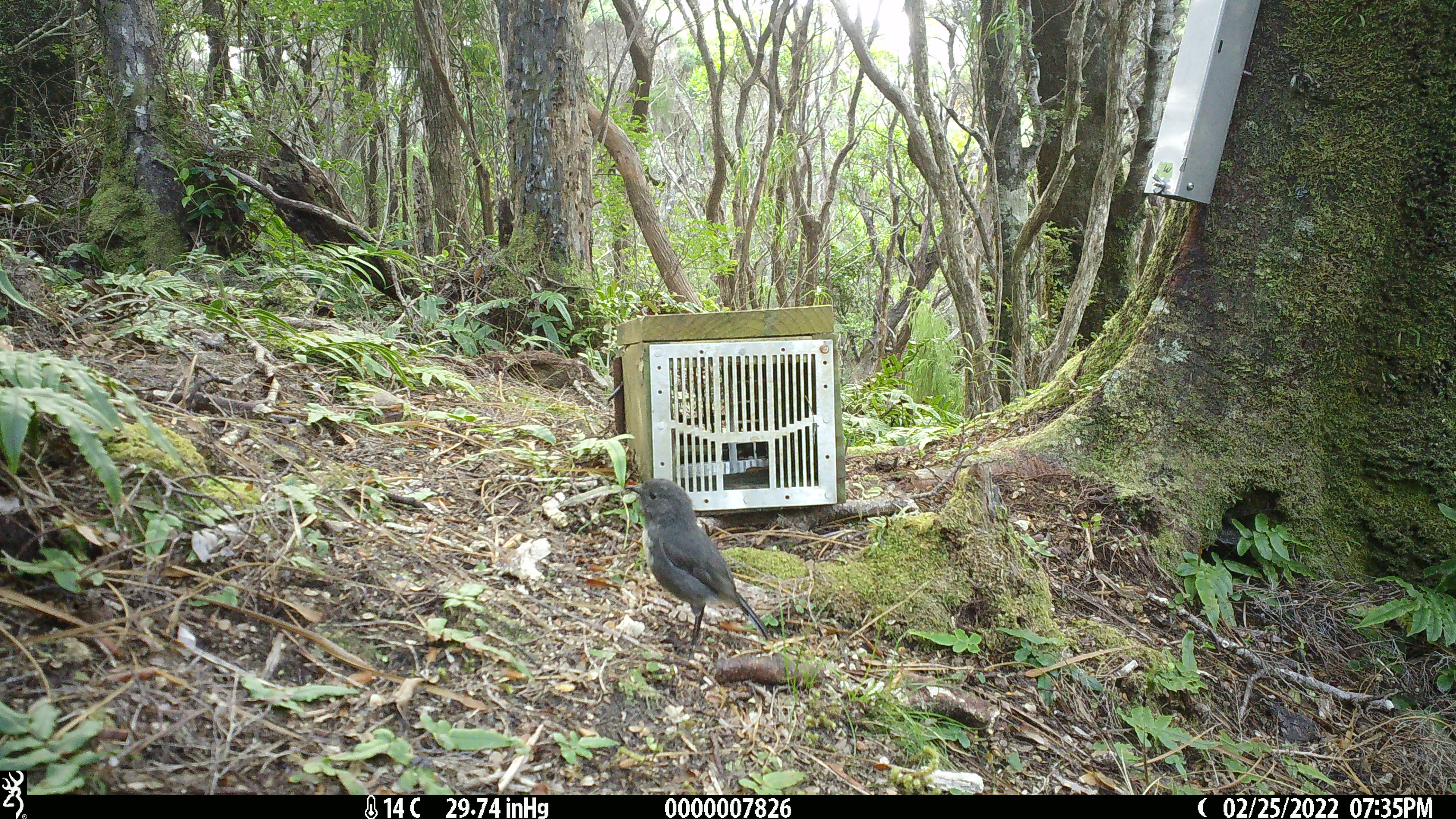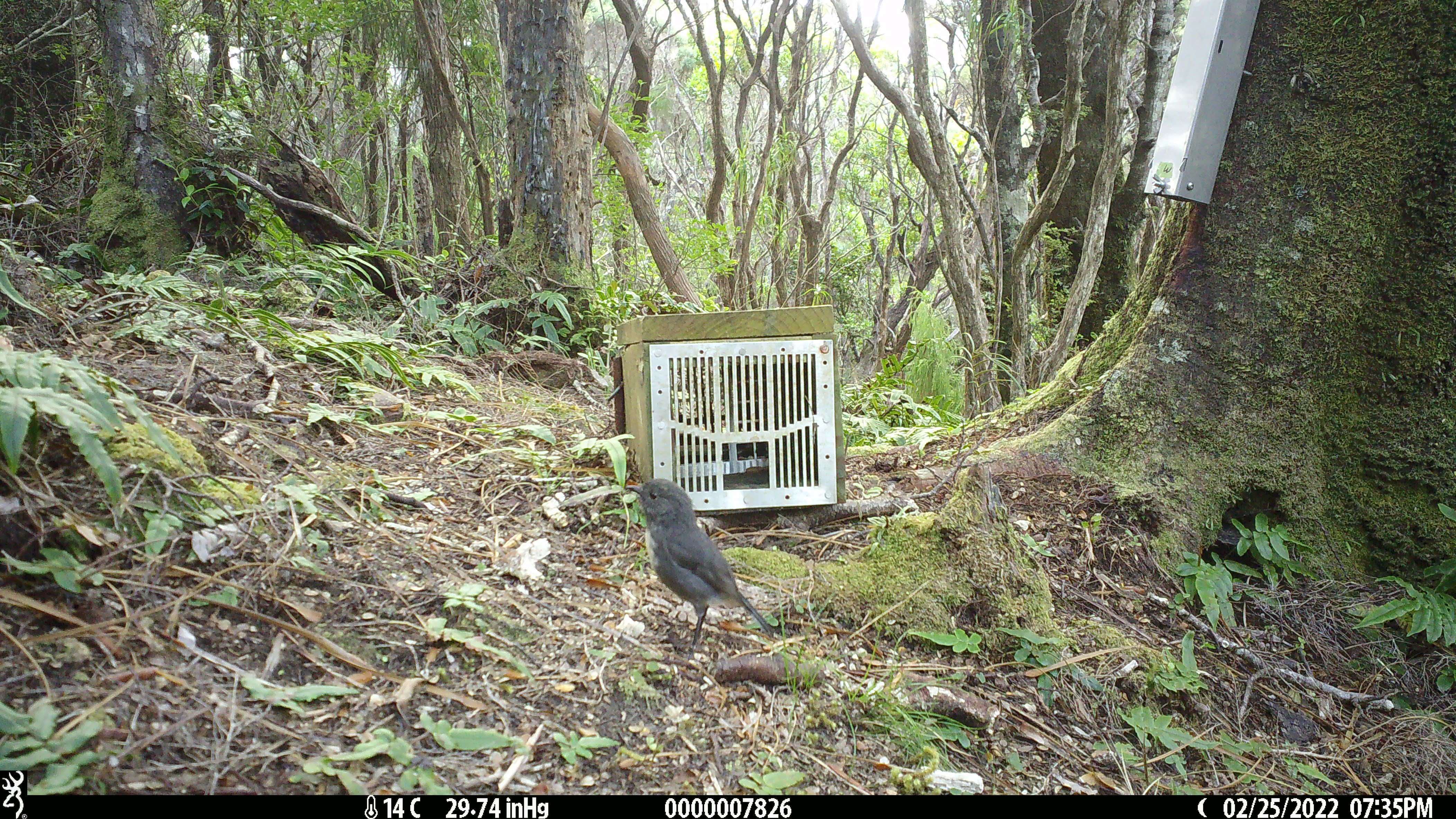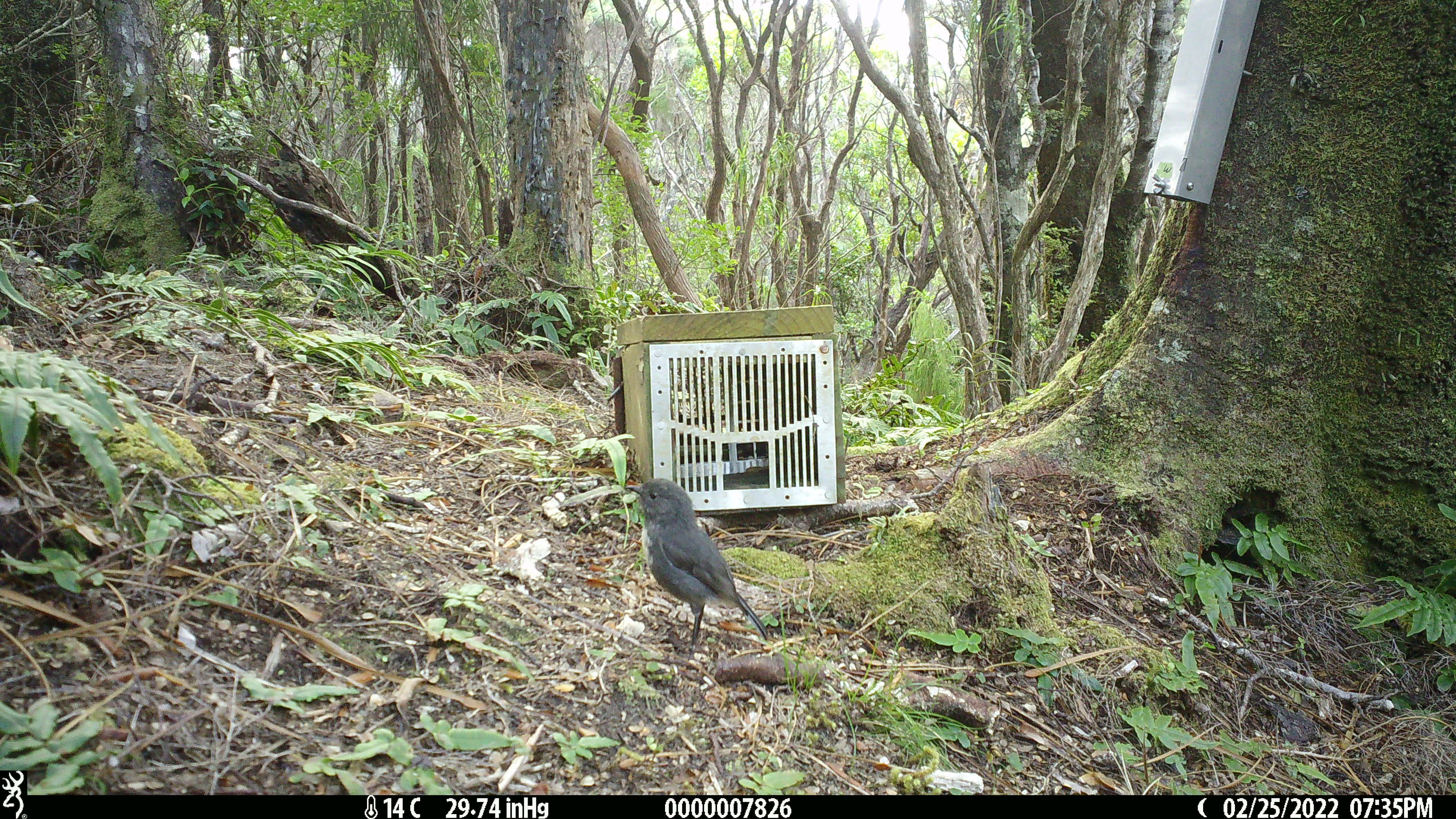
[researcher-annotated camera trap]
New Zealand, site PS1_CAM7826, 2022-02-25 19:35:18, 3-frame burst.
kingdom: Animalia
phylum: Chordata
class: Aves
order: Passeriformes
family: Petroicidae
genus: Petroica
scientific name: Petroica australis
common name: new zealand robin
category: robin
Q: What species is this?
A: Robin (new zealand robin) (Petroica australis).